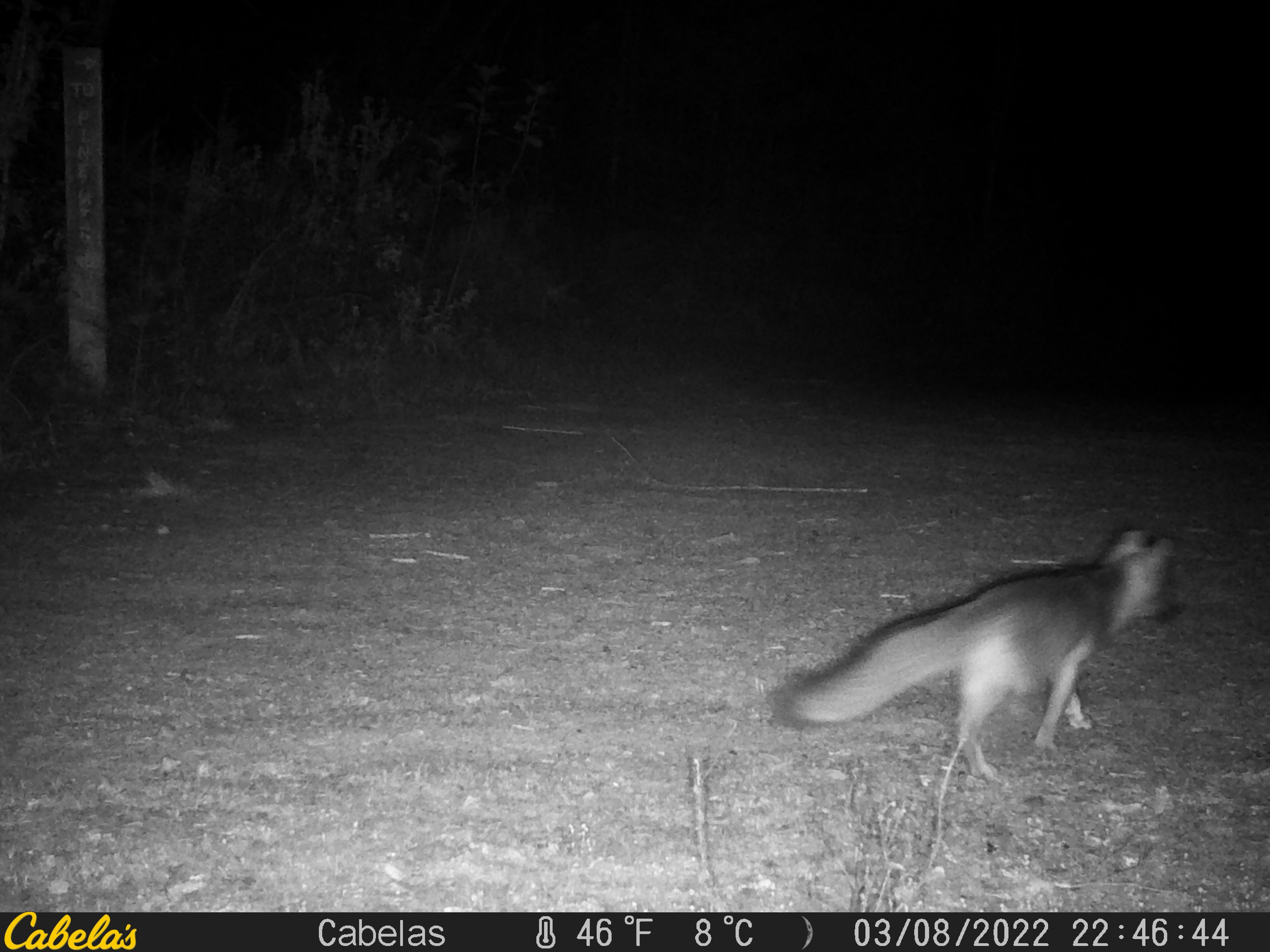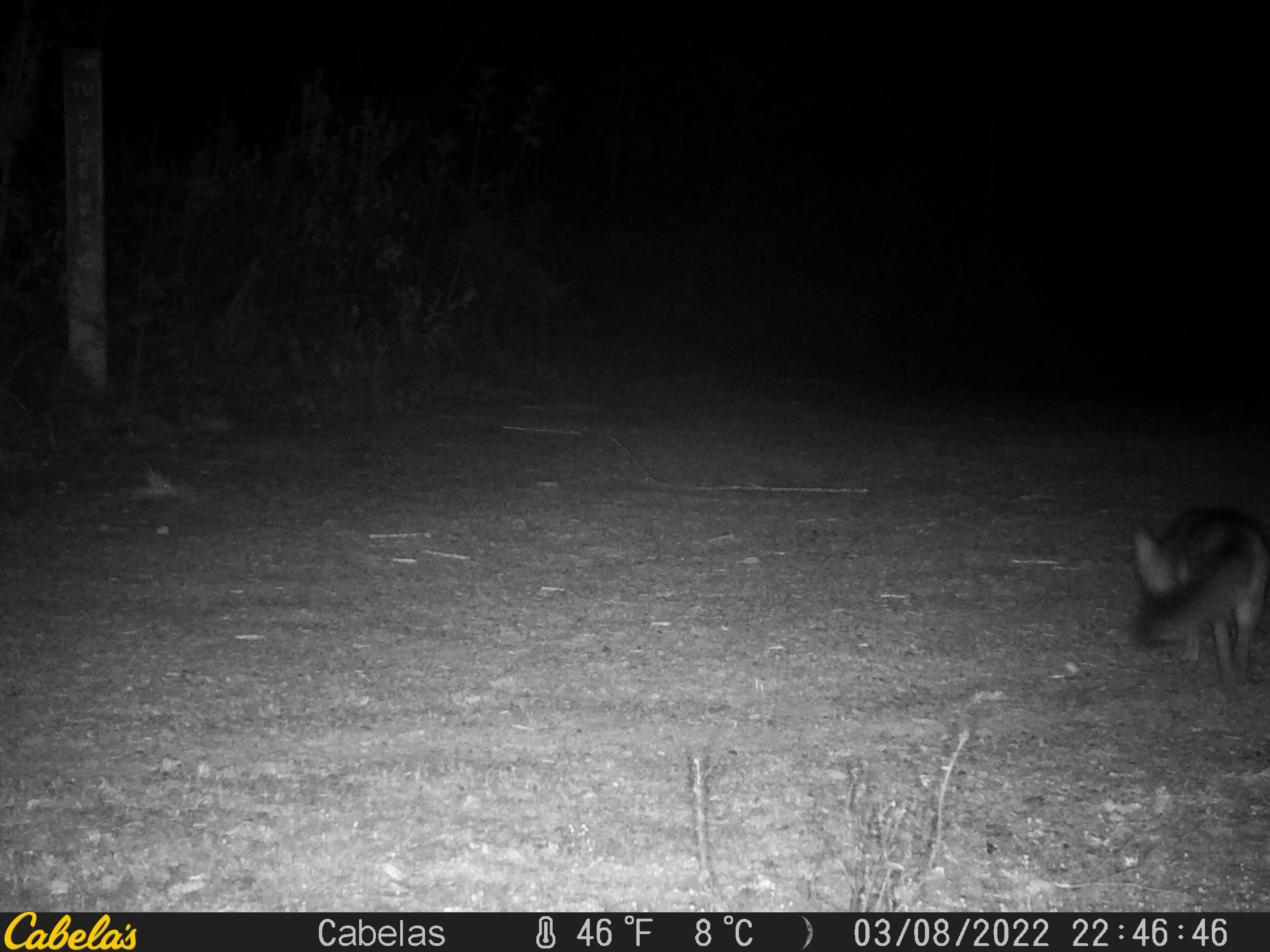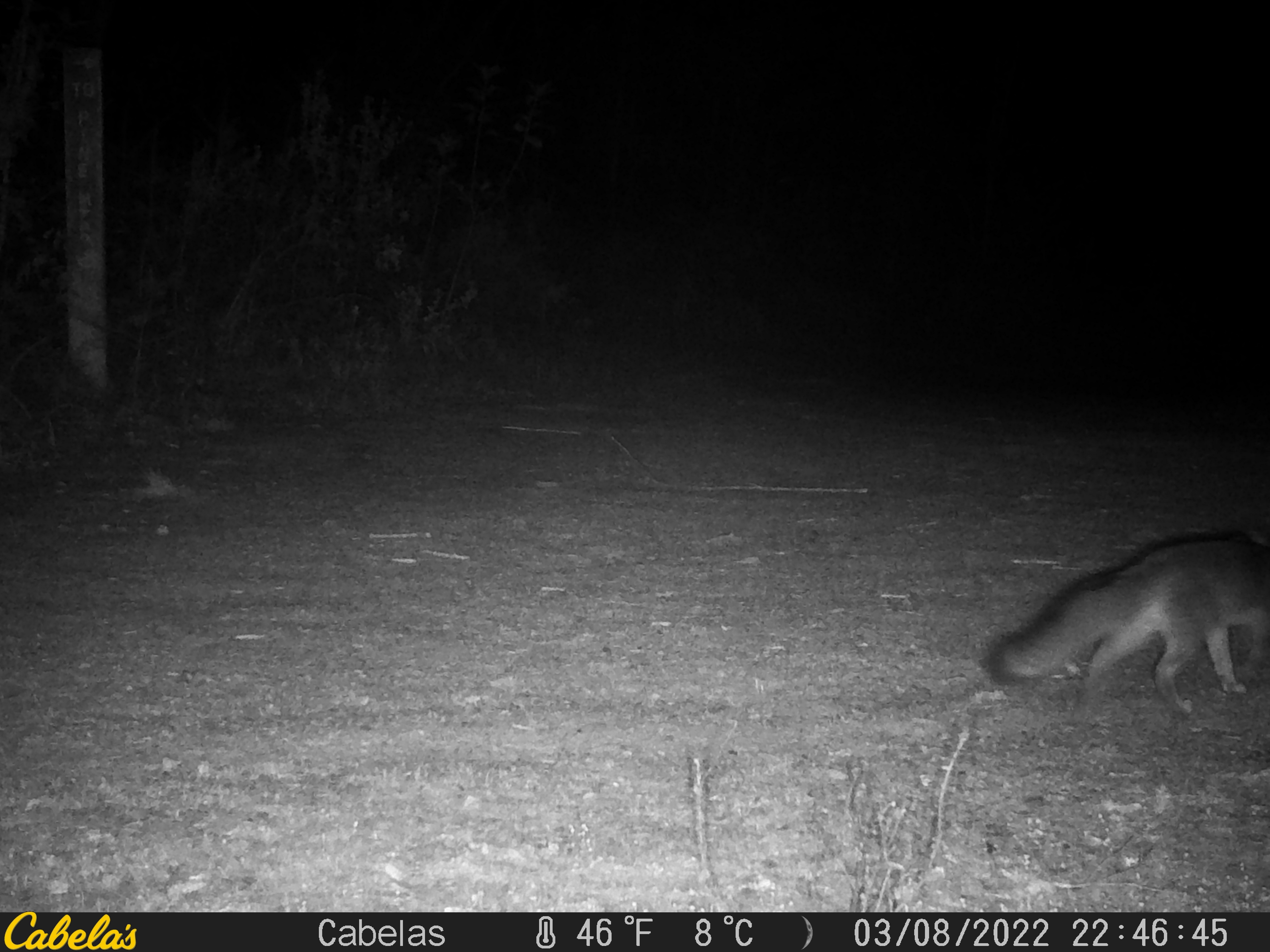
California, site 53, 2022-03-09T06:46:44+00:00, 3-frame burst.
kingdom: Animalia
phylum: Chordata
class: Mammalia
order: Carnivora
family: Canidae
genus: Urocyon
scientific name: Urocyon cinereoargenteus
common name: gray fox